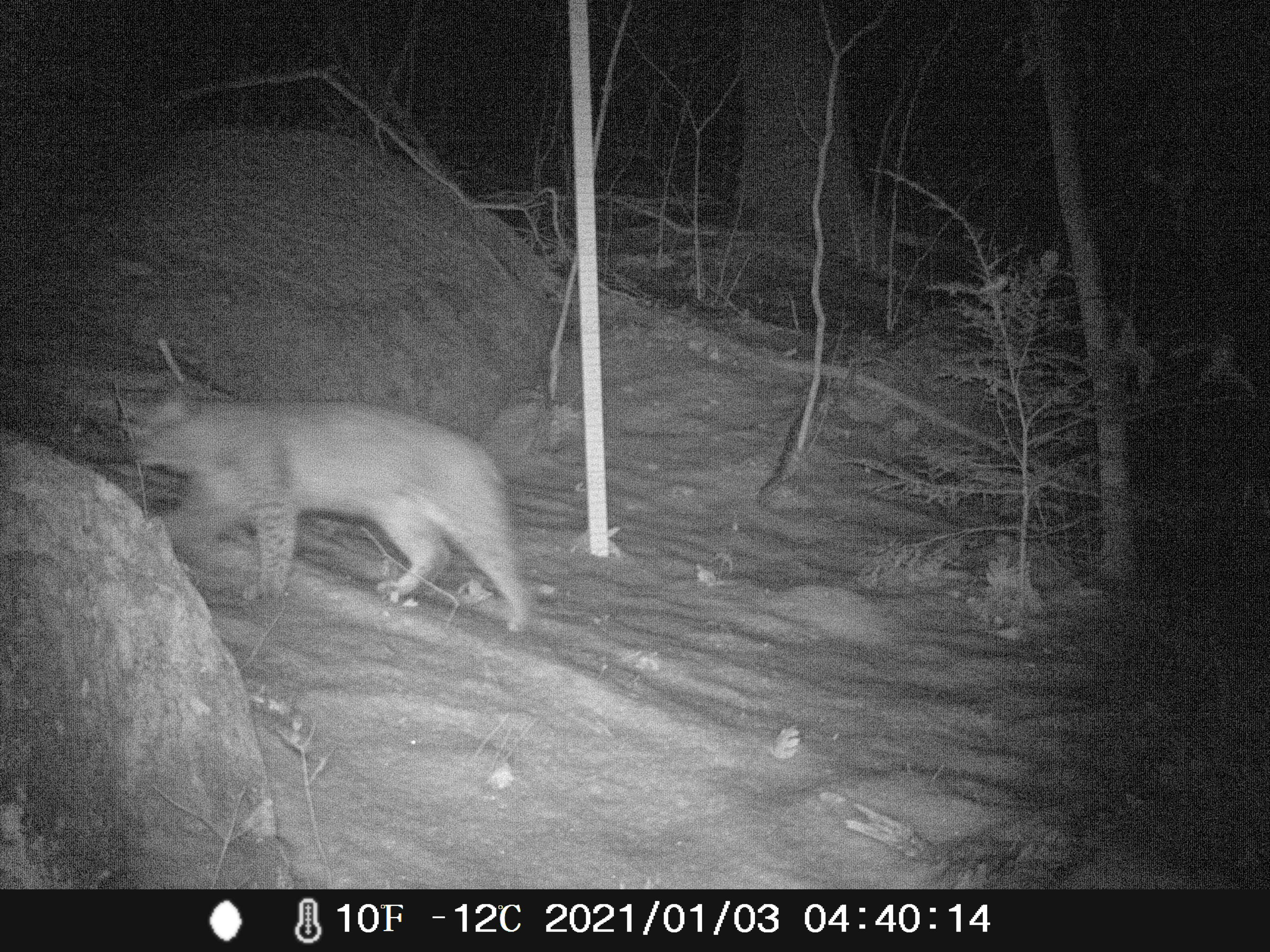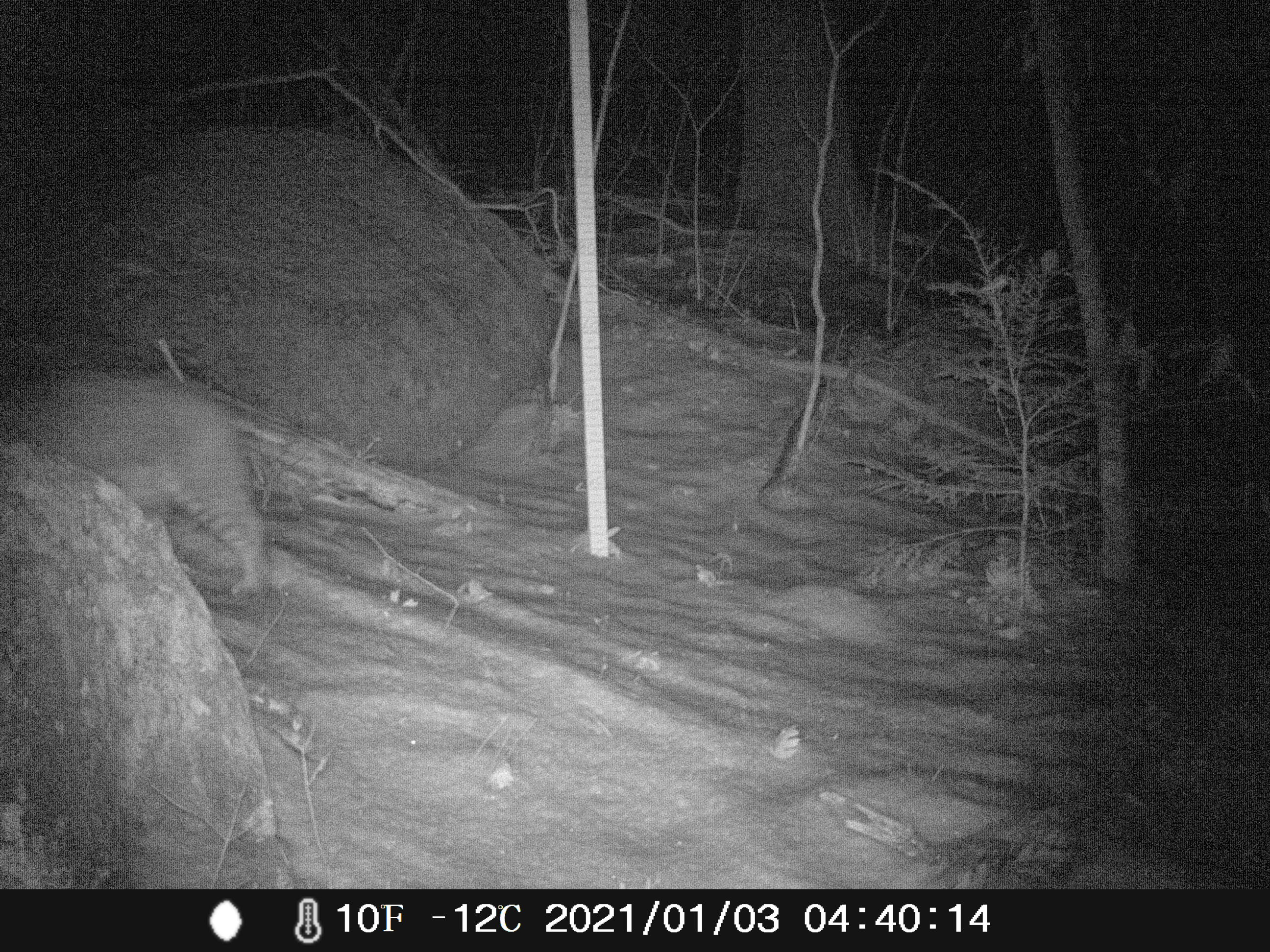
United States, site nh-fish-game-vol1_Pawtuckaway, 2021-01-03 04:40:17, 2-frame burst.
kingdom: Animalia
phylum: Chordata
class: Mammalia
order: Carnivora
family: Felidae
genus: Lynx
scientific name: Lynx rufus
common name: bobcat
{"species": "bobcat (Lynx rufus)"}